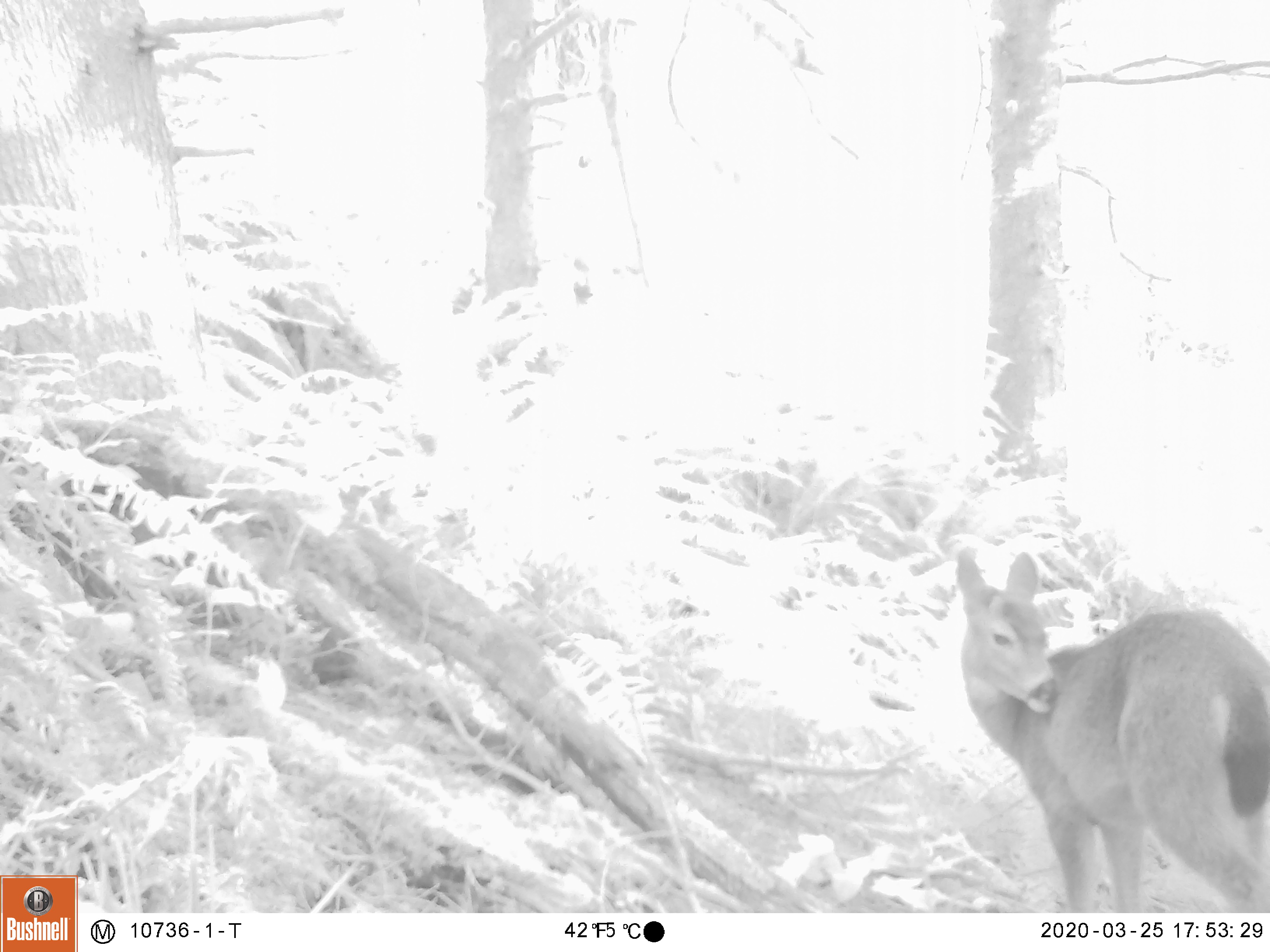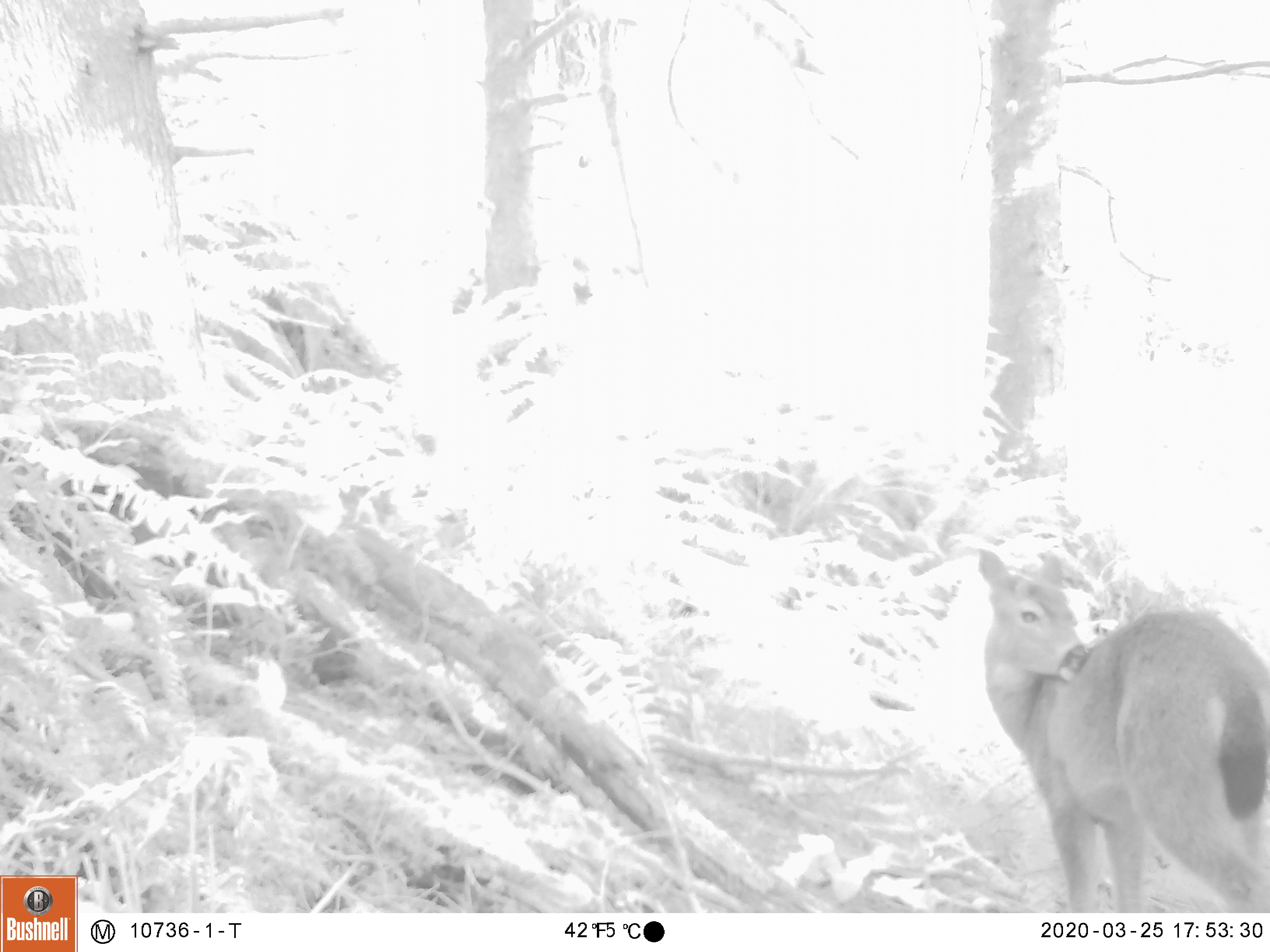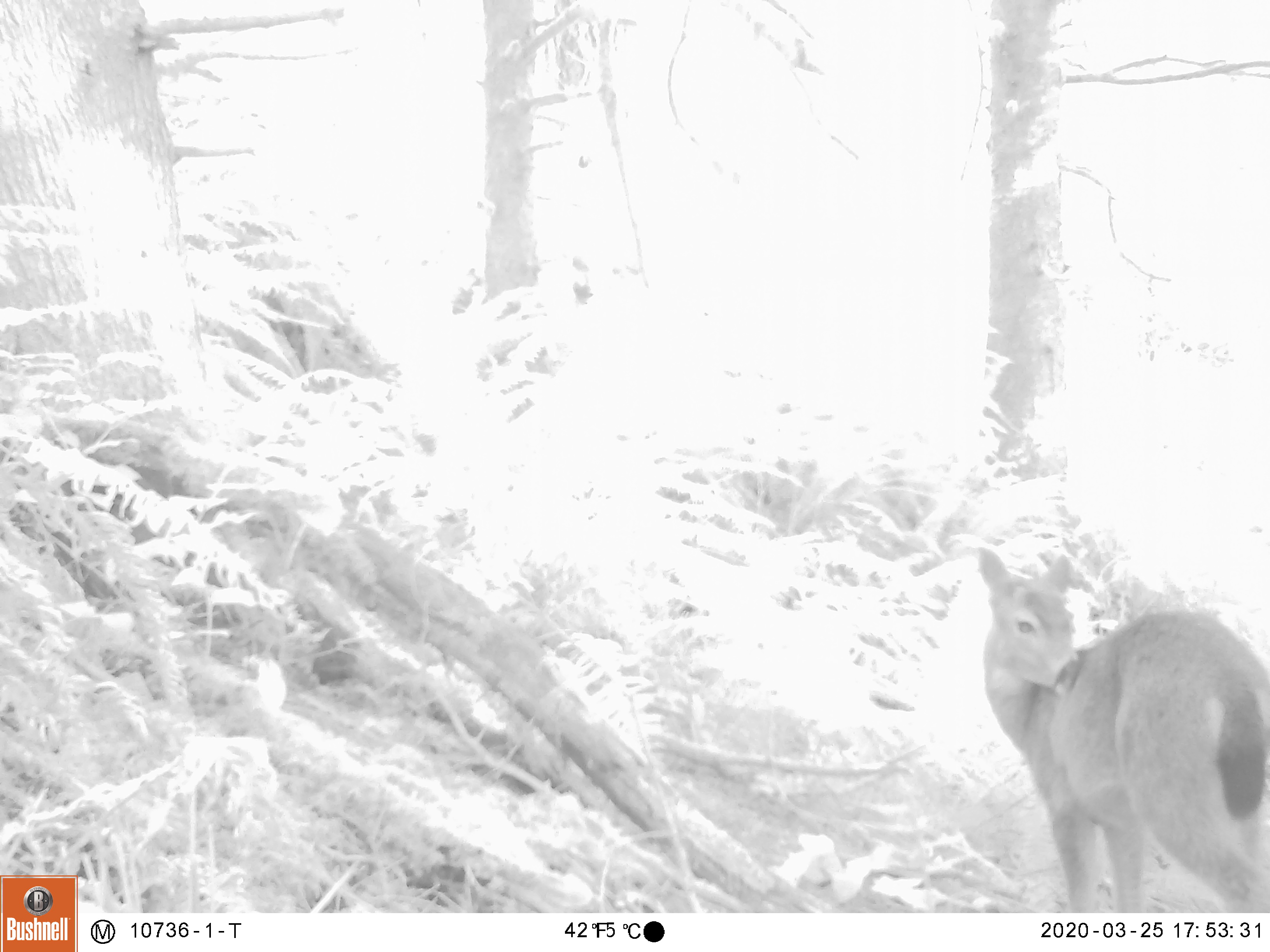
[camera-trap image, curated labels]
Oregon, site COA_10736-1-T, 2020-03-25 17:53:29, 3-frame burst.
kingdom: Animalia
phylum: Chordata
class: Mammalia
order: Artiodactyla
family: Cervidae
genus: Odocoileus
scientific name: Odocoileus hemionus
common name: black-tailed deer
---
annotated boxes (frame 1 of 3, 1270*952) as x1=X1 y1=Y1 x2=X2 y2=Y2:
black-tailed deer: x1=946 y1=541 x2=1266 y2=904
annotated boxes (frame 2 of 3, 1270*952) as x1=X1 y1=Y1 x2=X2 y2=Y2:
black-tailed deer: x1=968 y1=534 x2=1268 y2=900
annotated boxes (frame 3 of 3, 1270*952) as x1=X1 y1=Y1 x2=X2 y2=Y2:
black-tailed deer: x1=975 y1=538 x2=1266 y2=904